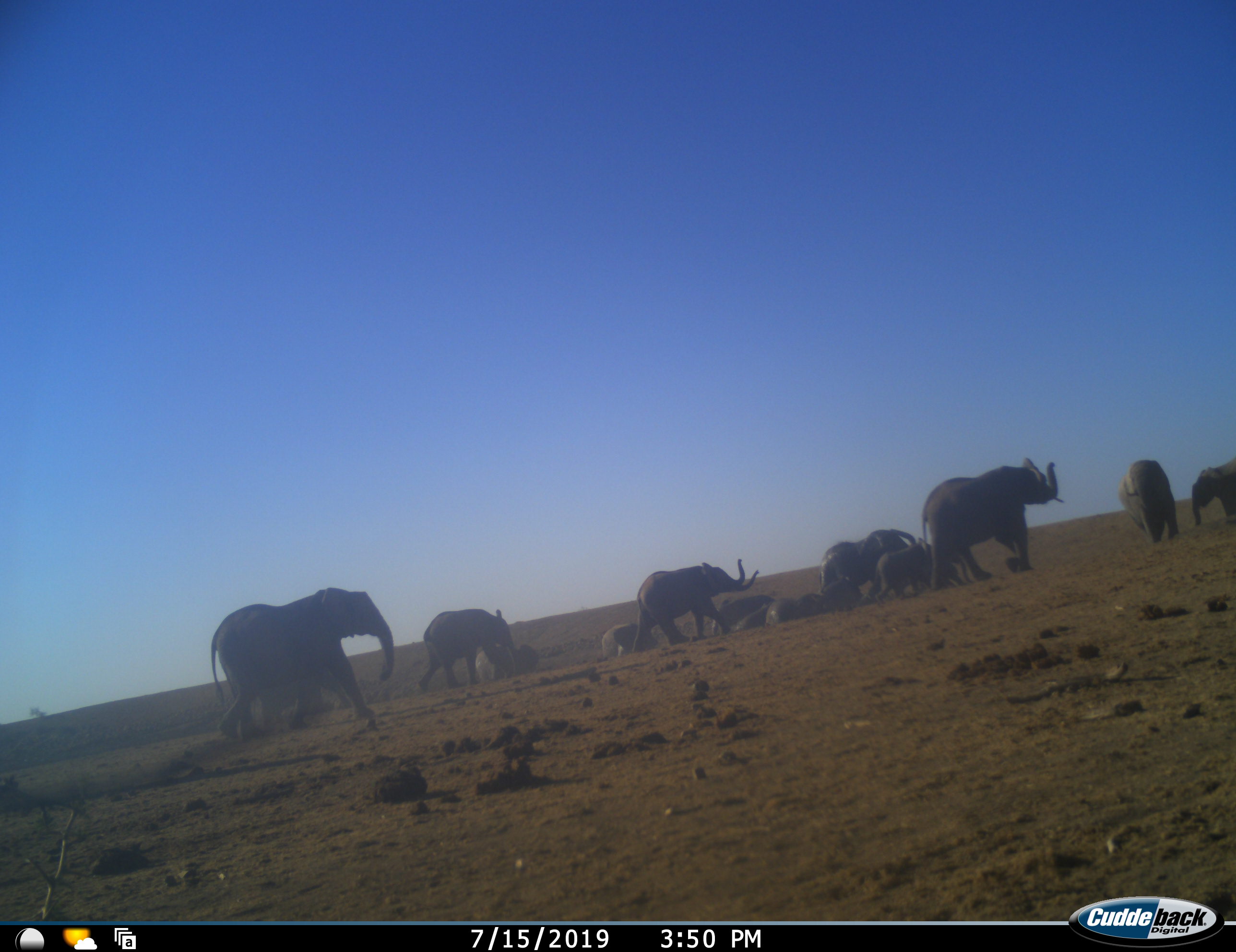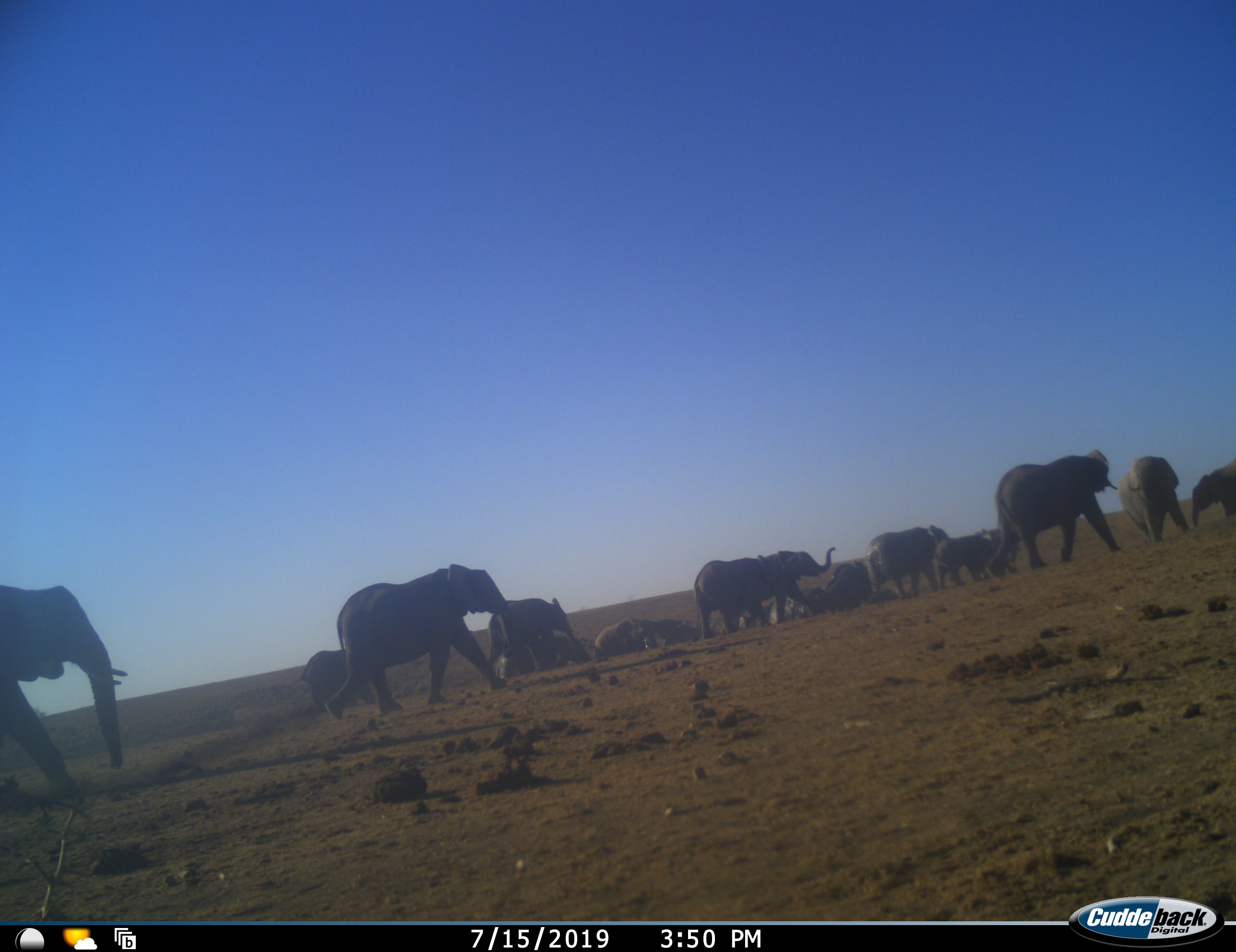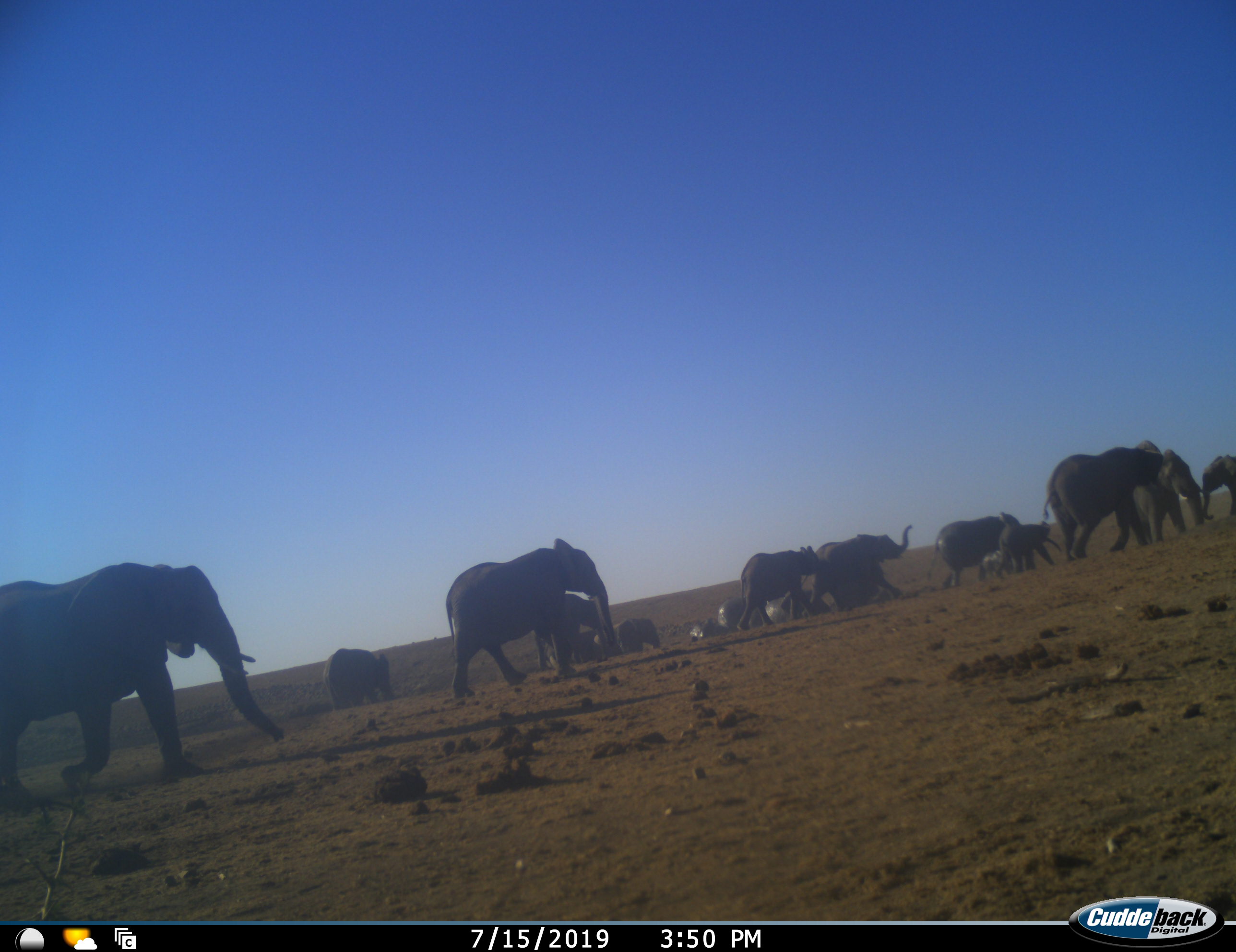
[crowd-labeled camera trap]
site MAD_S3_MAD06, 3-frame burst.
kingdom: Animalia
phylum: Chordata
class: Mammalia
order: Proboscidea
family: Elephantidae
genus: Loxodonta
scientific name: Loxodonta africana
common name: african bush elephant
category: elephant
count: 11-50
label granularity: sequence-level